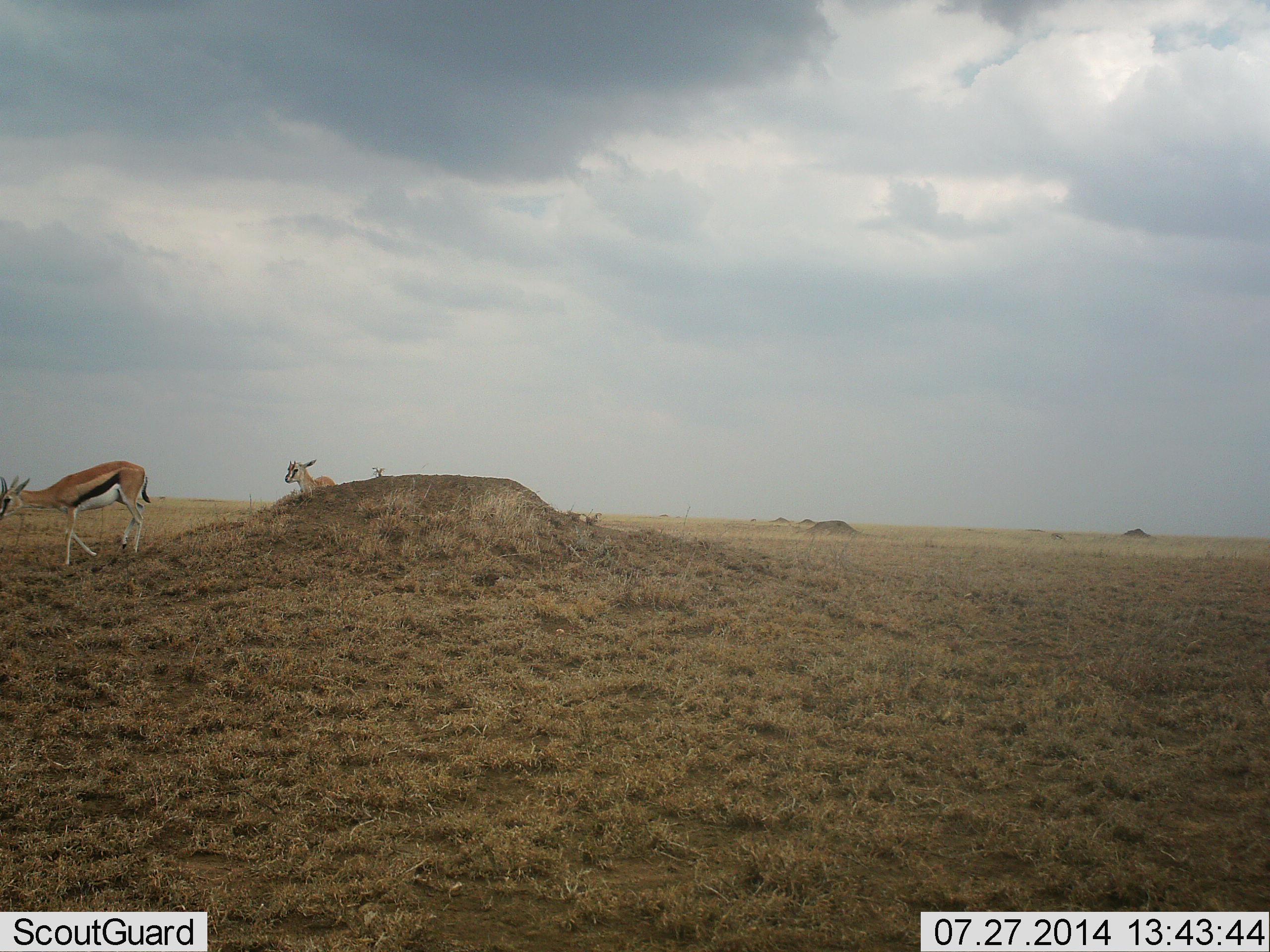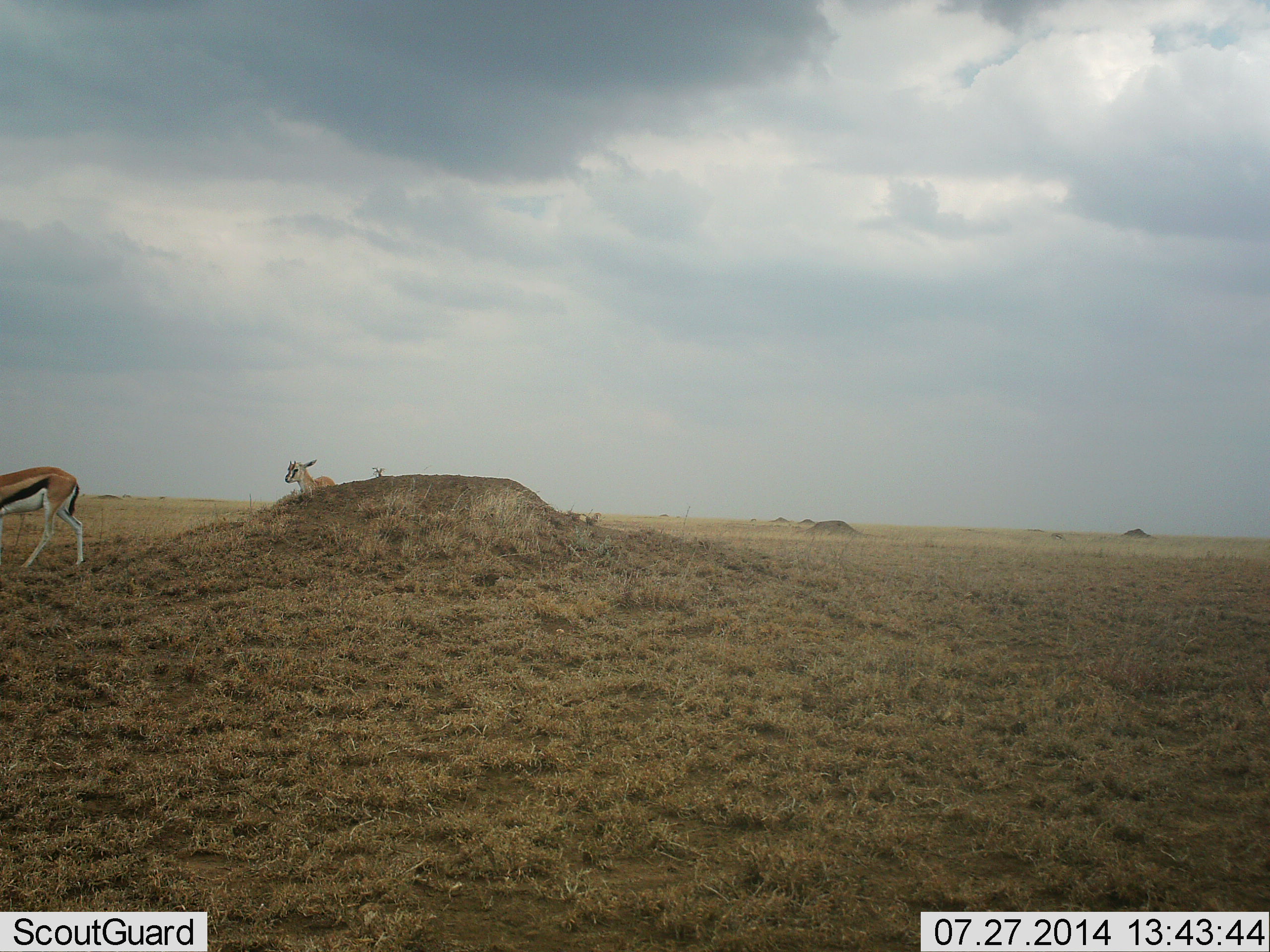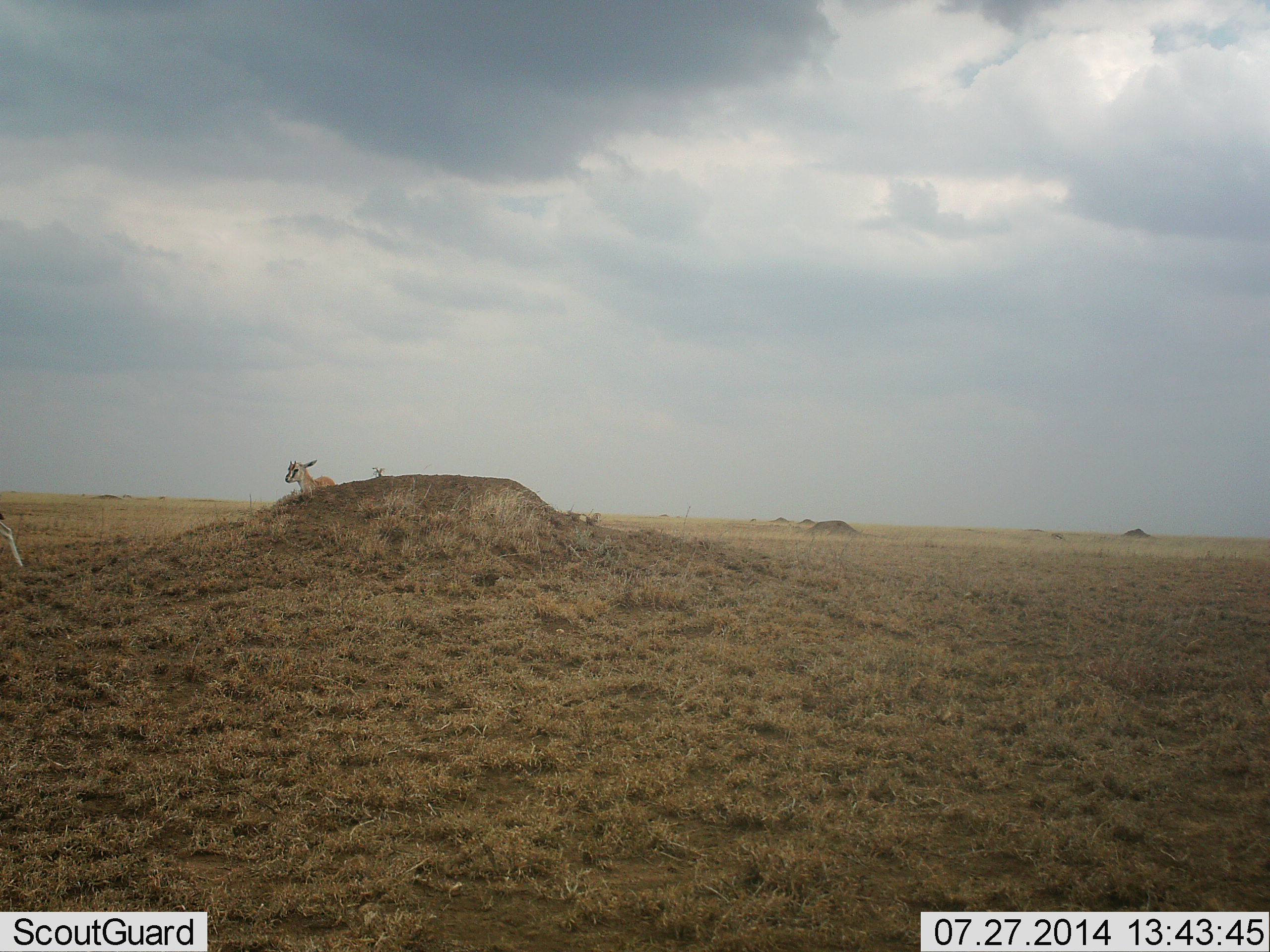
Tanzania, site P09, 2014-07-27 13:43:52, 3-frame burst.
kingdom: Animalia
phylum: Chordata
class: Mammalia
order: Artiodactyla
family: Bovidae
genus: Eudorcas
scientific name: Eudorcas thomsonii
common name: thomson's gazelle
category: gazellethomsons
Gazellethomsons (thomson's gazelle) (Eudorcas thomsonii), count 2. Behavior (volunteer vote fractions): standing 40%, resting 40%, moving 100%, interacting 0%. Young present (vote fraction): 20%. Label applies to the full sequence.